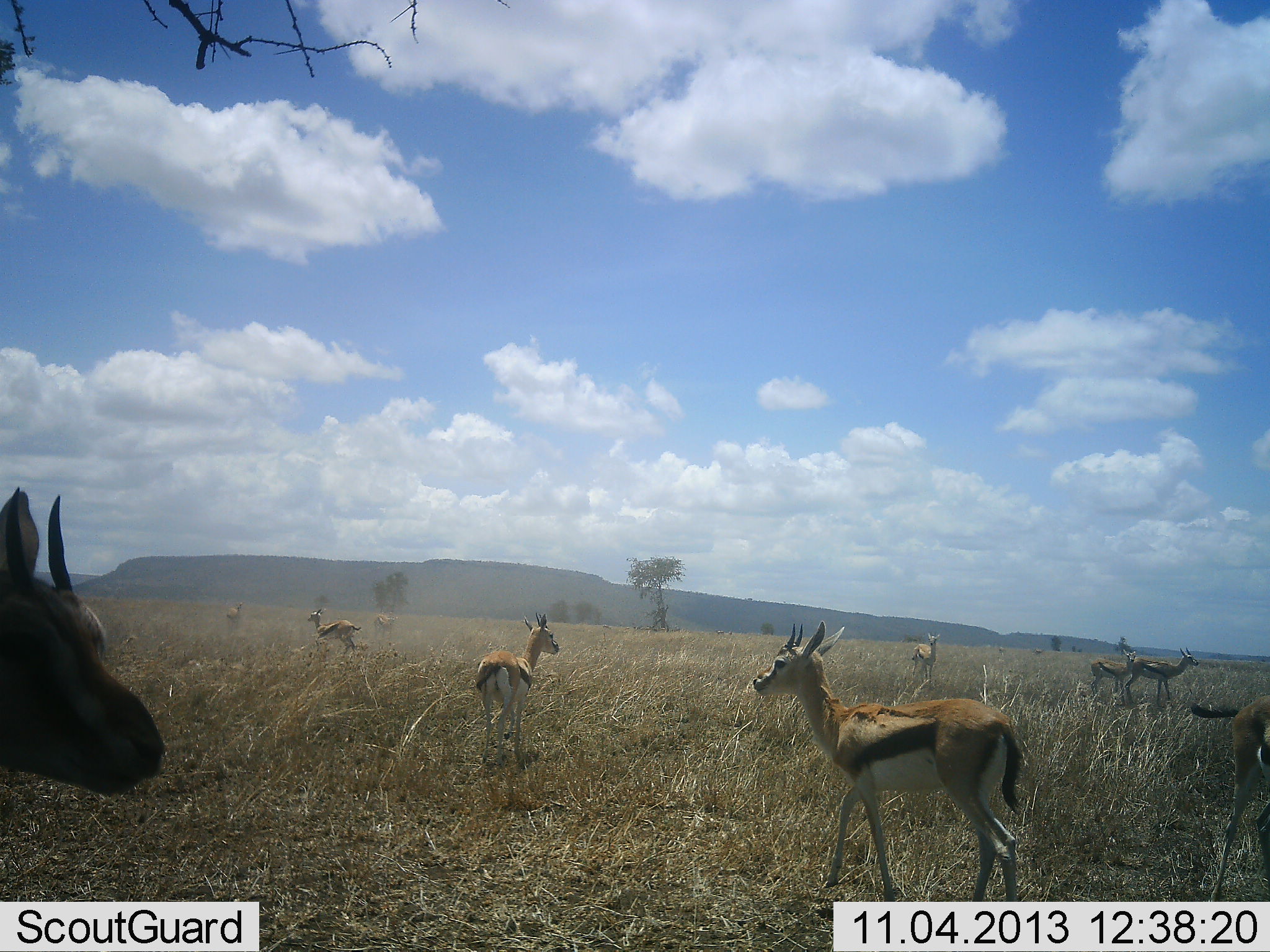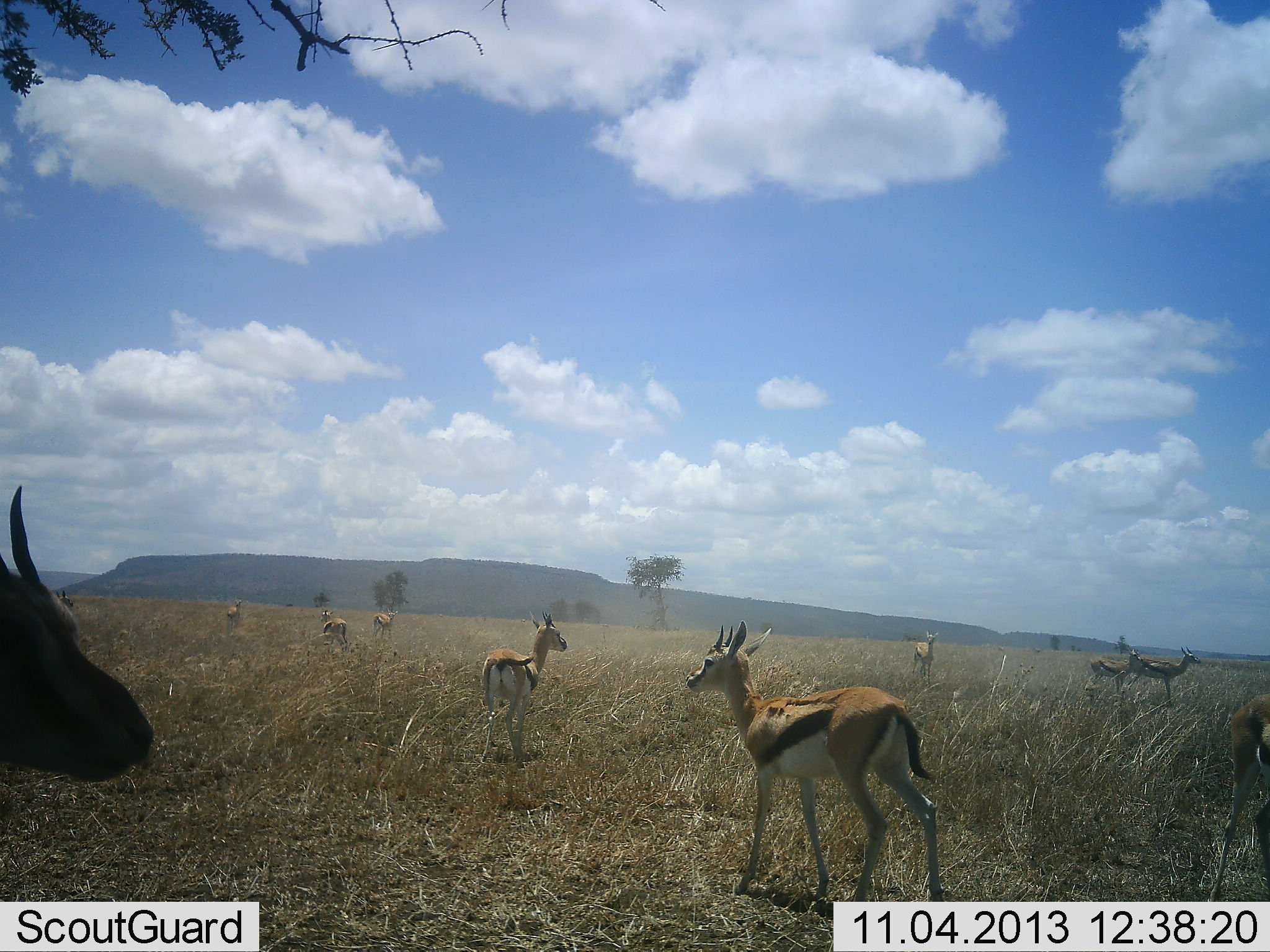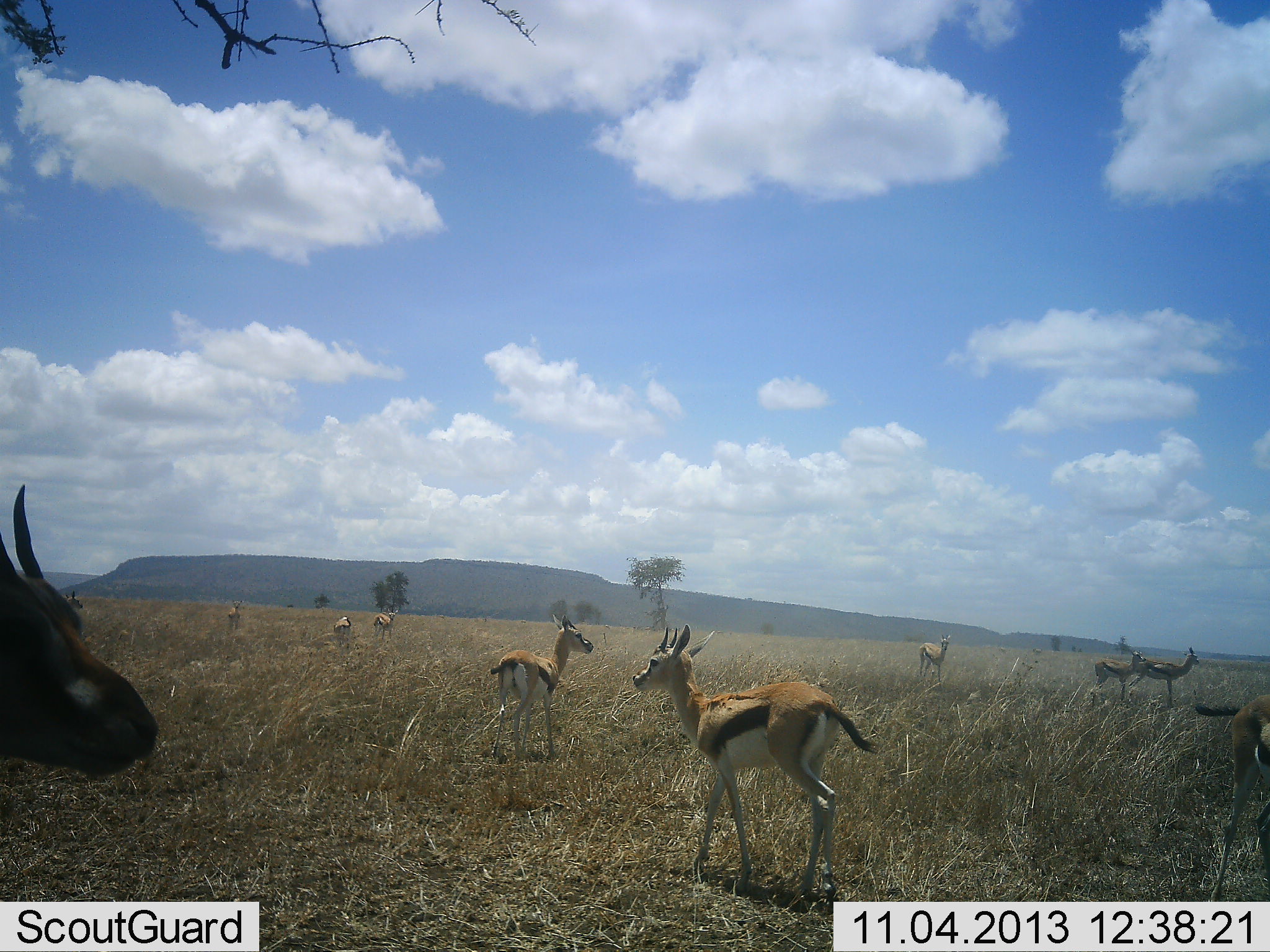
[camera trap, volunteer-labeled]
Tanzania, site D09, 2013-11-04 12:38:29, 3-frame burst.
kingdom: Animalia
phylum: Chordata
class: Mammalia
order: Artiodactyla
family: Bovidae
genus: Eudorcas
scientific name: Eudorcas thomsonii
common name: thomson's gazelle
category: gazellethomsons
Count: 11-50.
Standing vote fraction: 90%.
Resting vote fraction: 0%.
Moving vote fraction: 60%.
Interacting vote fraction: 0%.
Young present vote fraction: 10%.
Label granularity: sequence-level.